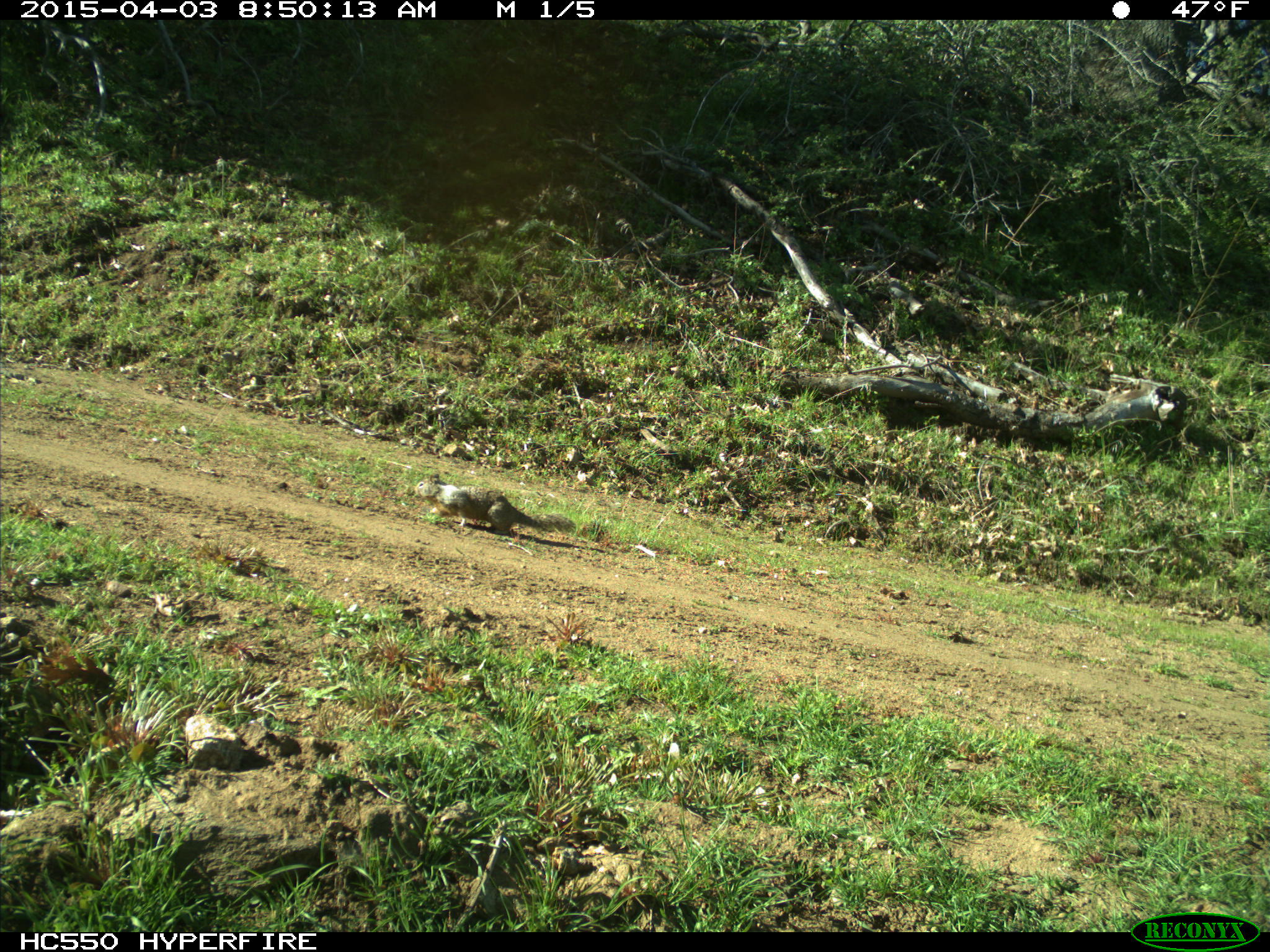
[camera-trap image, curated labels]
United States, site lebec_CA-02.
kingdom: Animalia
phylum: Chordata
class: Mammalia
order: Rodentia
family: Sciuridae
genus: Otospermophilus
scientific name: Otospermophilus beecheyi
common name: california ground squirrel